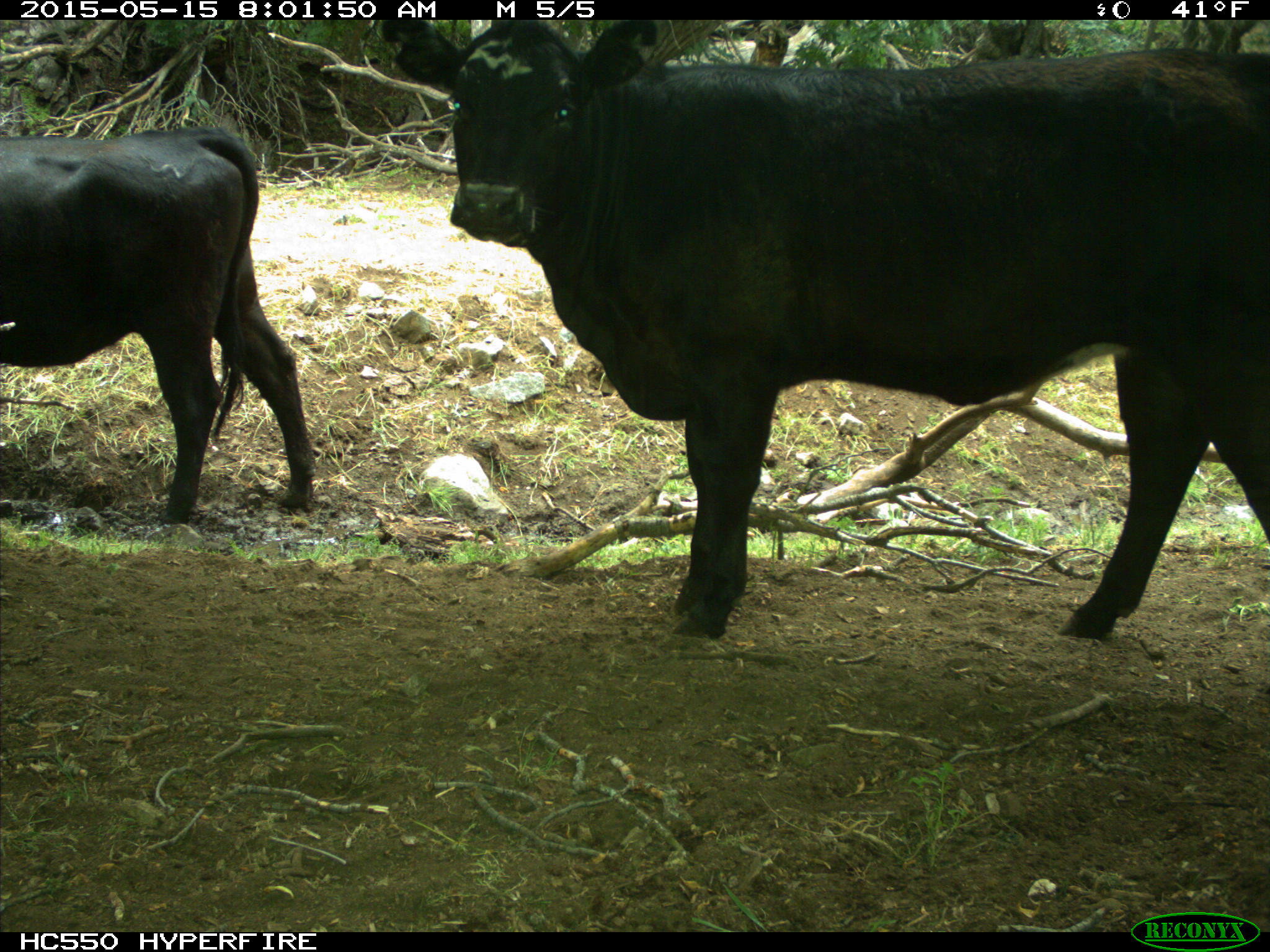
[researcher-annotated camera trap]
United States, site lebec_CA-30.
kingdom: Animalia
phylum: Chordata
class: Mammalia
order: Artiodactyla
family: Bovidae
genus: Bos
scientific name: Bos taurus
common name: domestic cow